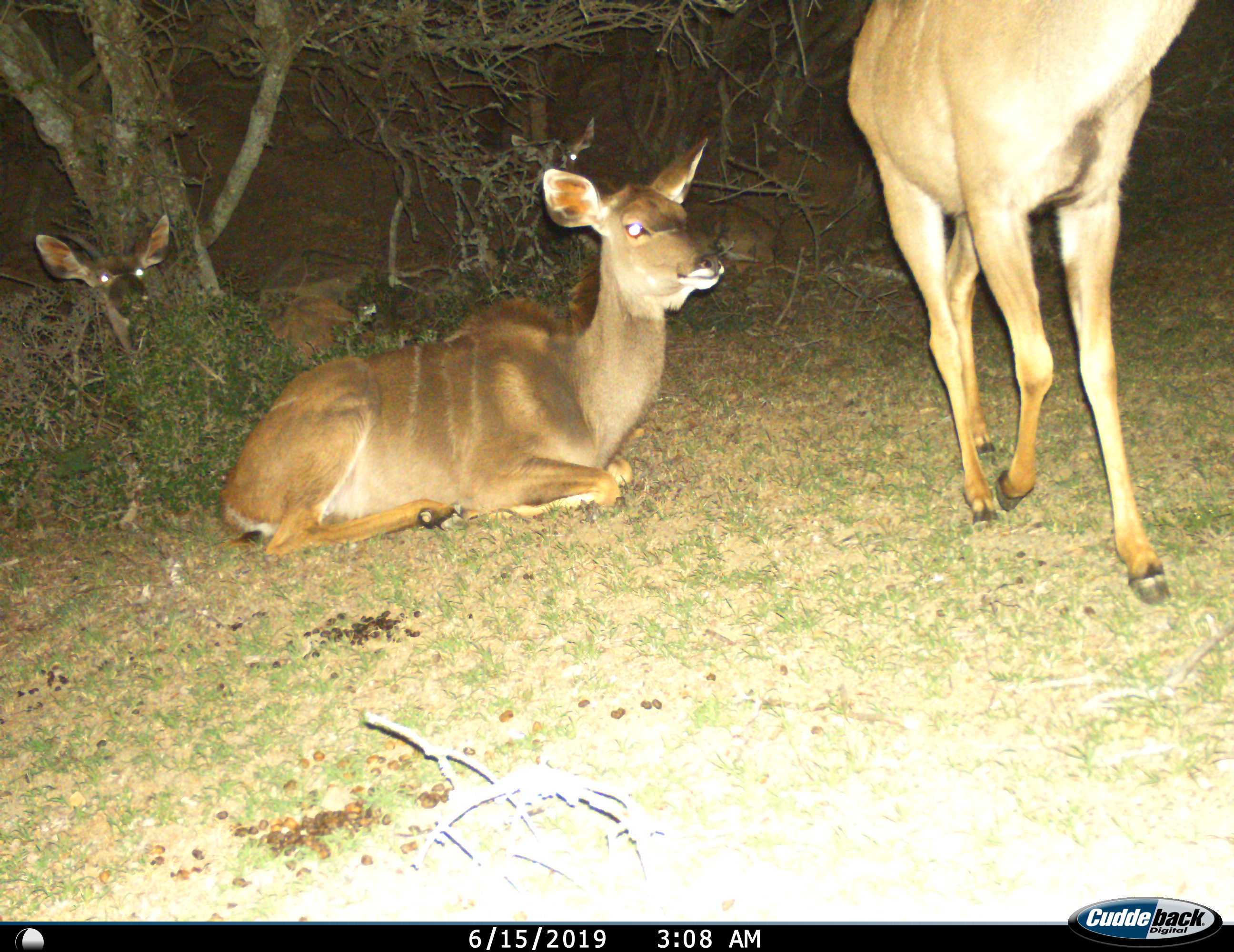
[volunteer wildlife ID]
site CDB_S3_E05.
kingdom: Animalia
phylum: Chordata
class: Mammalia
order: Artiodactyla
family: Bovidae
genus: Tragelaphus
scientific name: Tragelaphus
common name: kudu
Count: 4.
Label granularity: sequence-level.